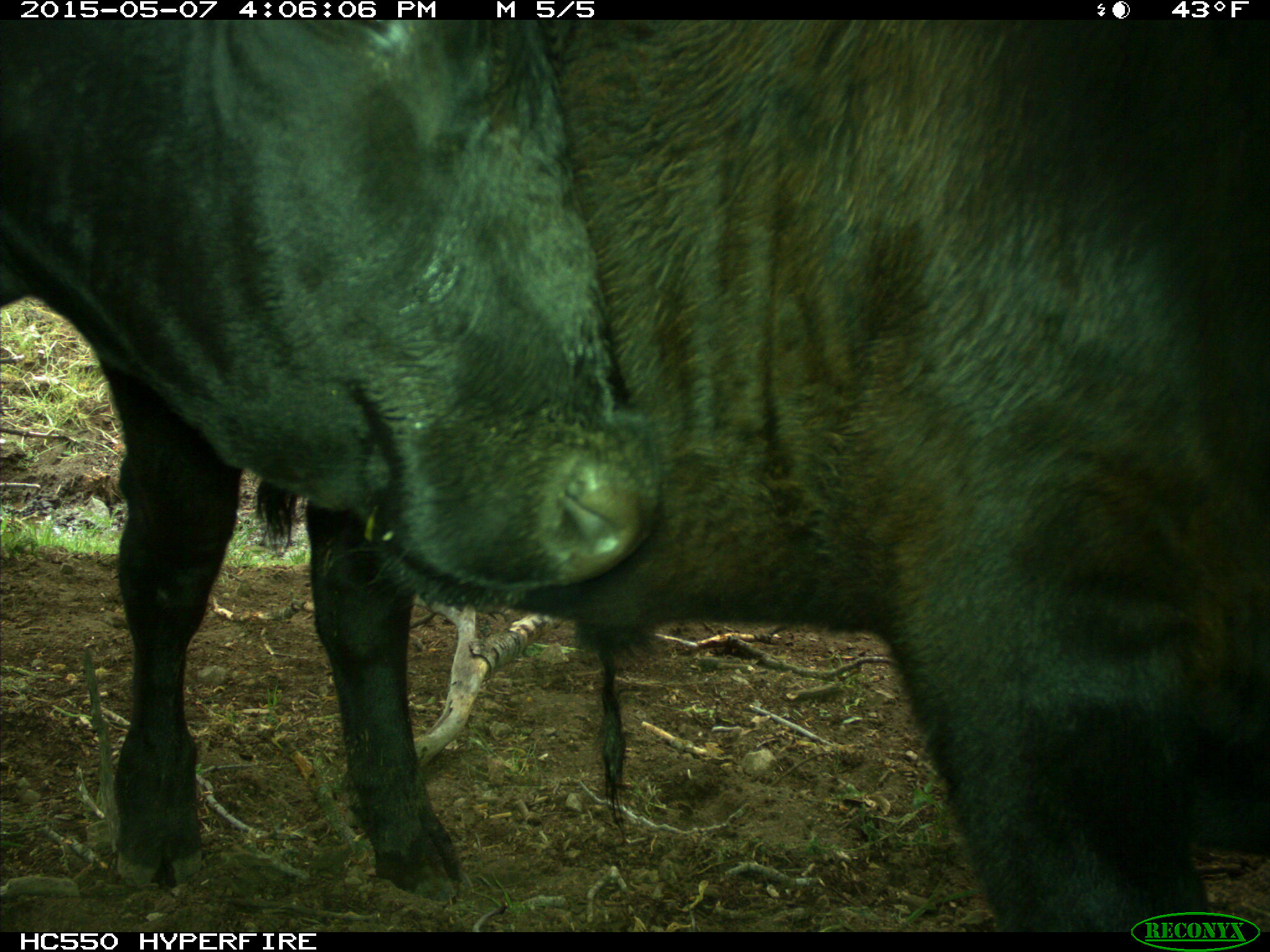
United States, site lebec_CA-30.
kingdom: Animalia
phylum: Chordata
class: Mammalia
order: Artiodactyla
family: Bovidae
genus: Bos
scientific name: Bos taurus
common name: domestic cow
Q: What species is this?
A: Bos taurus (domestic cow).